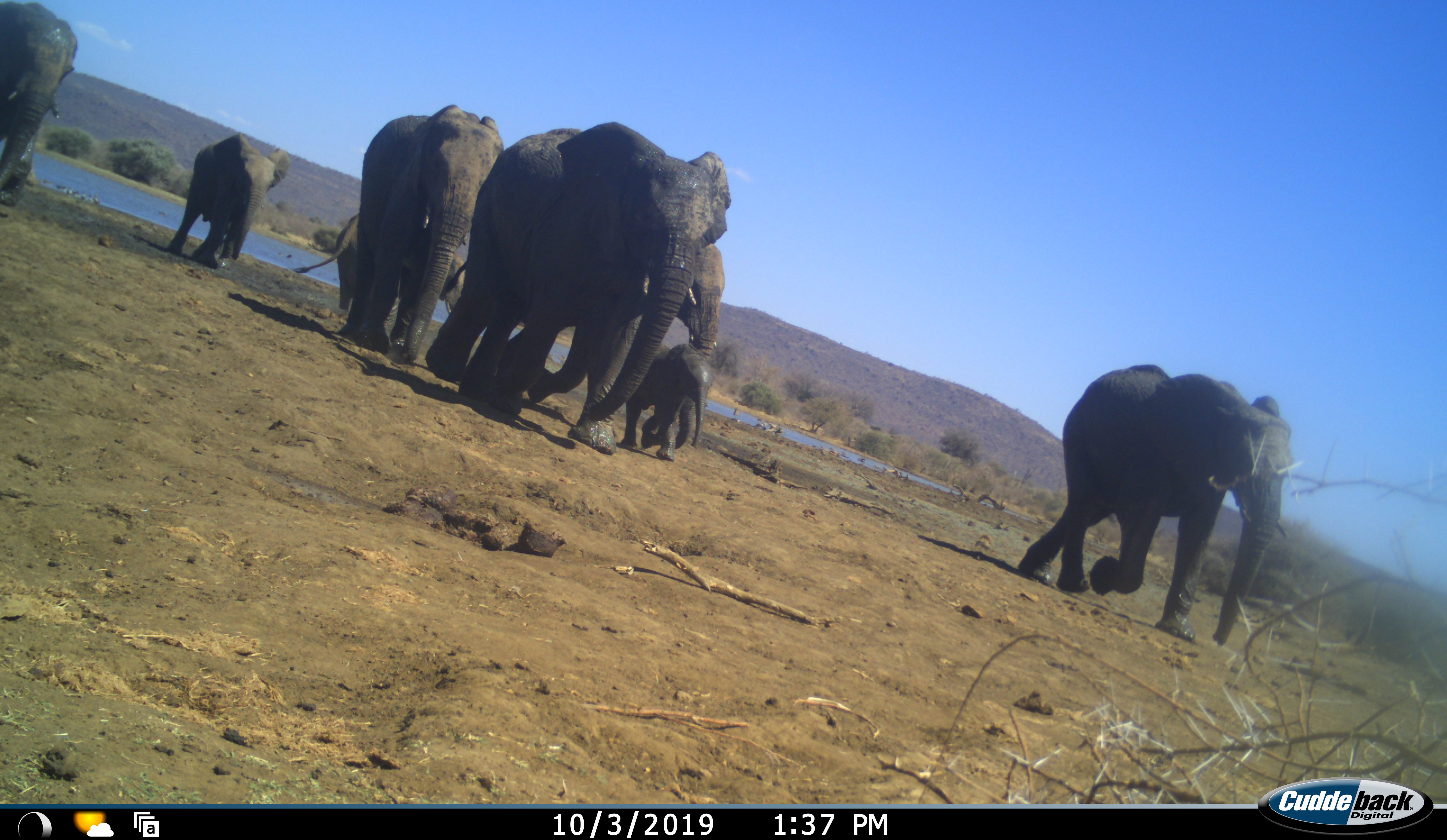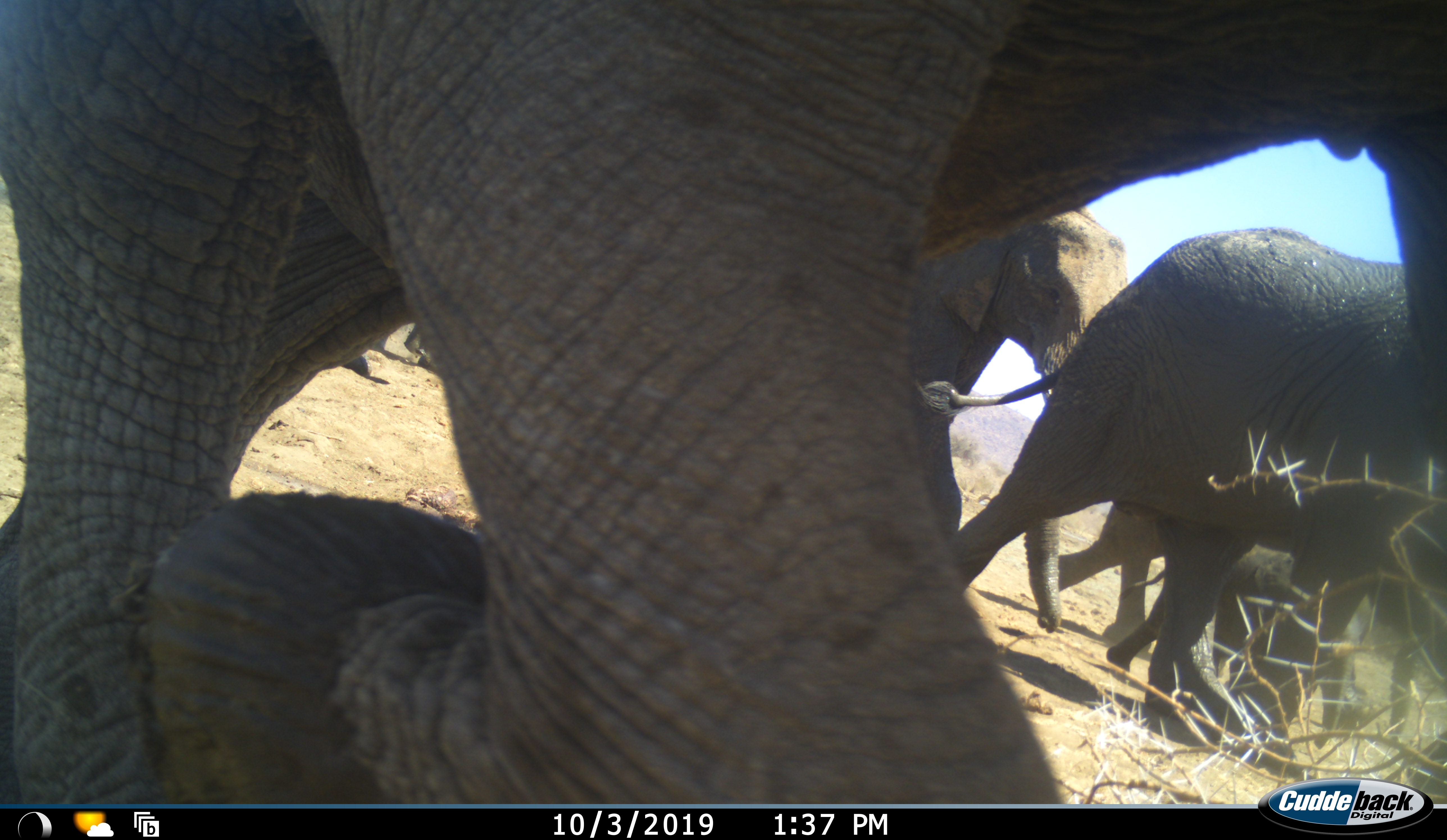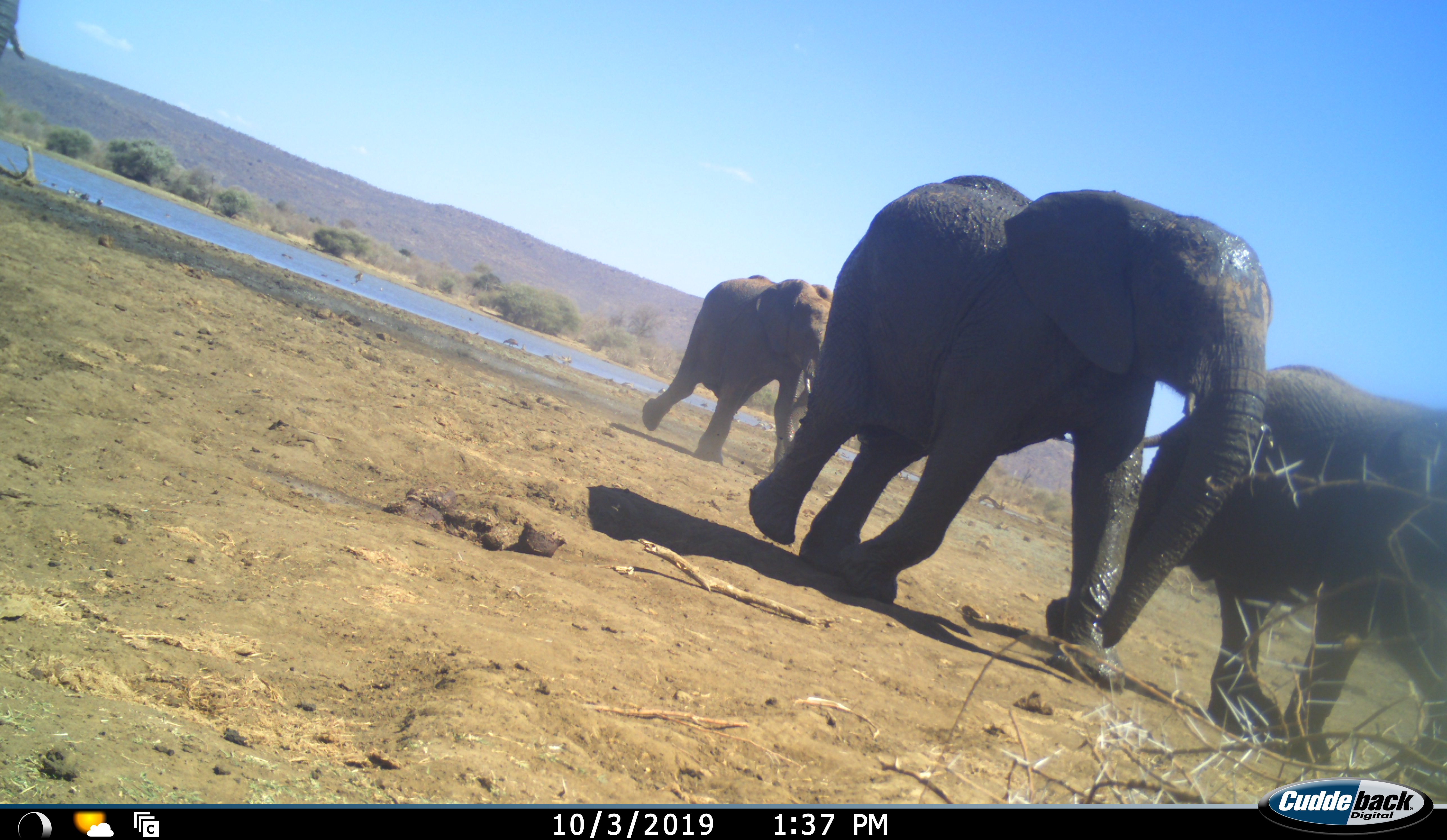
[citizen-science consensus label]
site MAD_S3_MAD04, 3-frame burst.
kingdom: Animalia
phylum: Chordata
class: Mammalia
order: Proboscidea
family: Elephantidae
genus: Loxodonta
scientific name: Loxodonta africana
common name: african bush elephant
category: elephant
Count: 8.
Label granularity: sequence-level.